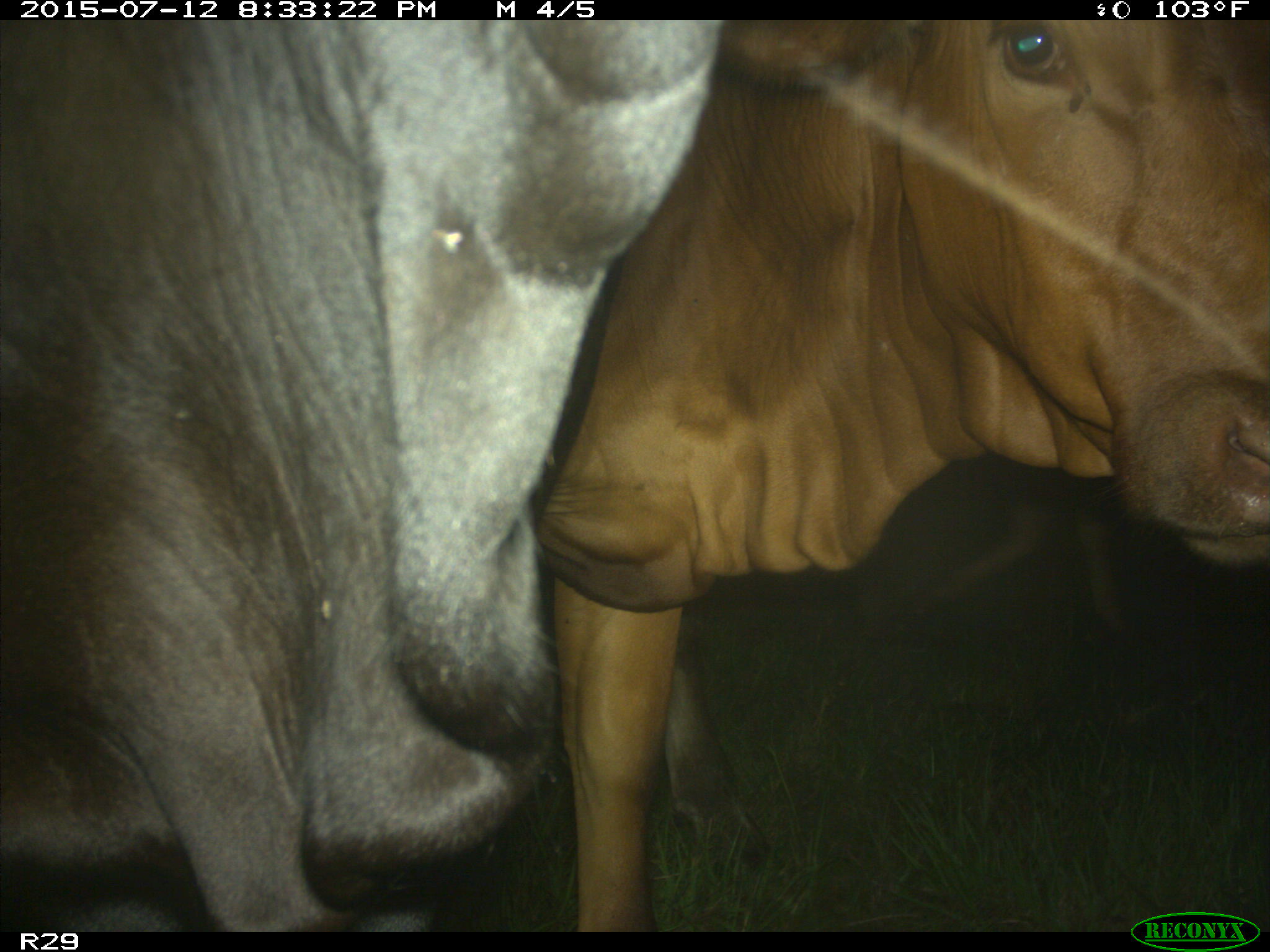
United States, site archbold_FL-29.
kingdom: Animalia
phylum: Chordata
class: Mammalia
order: Artiodactyla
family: Bovidae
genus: Bos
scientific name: Bos taurus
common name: domestic cow